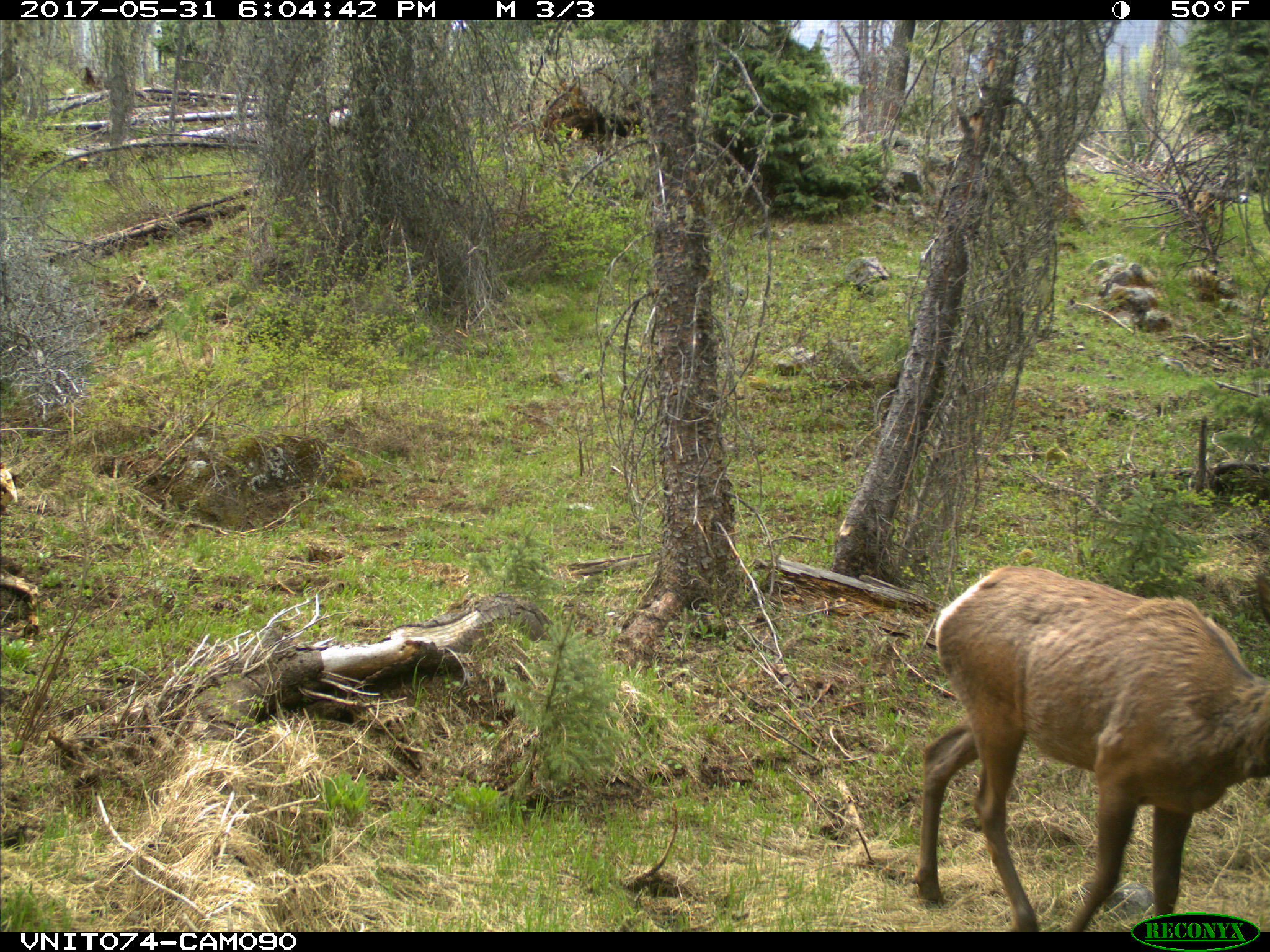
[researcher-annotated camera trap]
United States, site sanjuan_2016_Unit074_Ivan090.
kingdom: Animalia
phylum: Chordata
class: Mammalia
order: Artiodactyla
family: Cervidae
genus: Cervus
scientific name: Cervus elaphus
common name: red deer